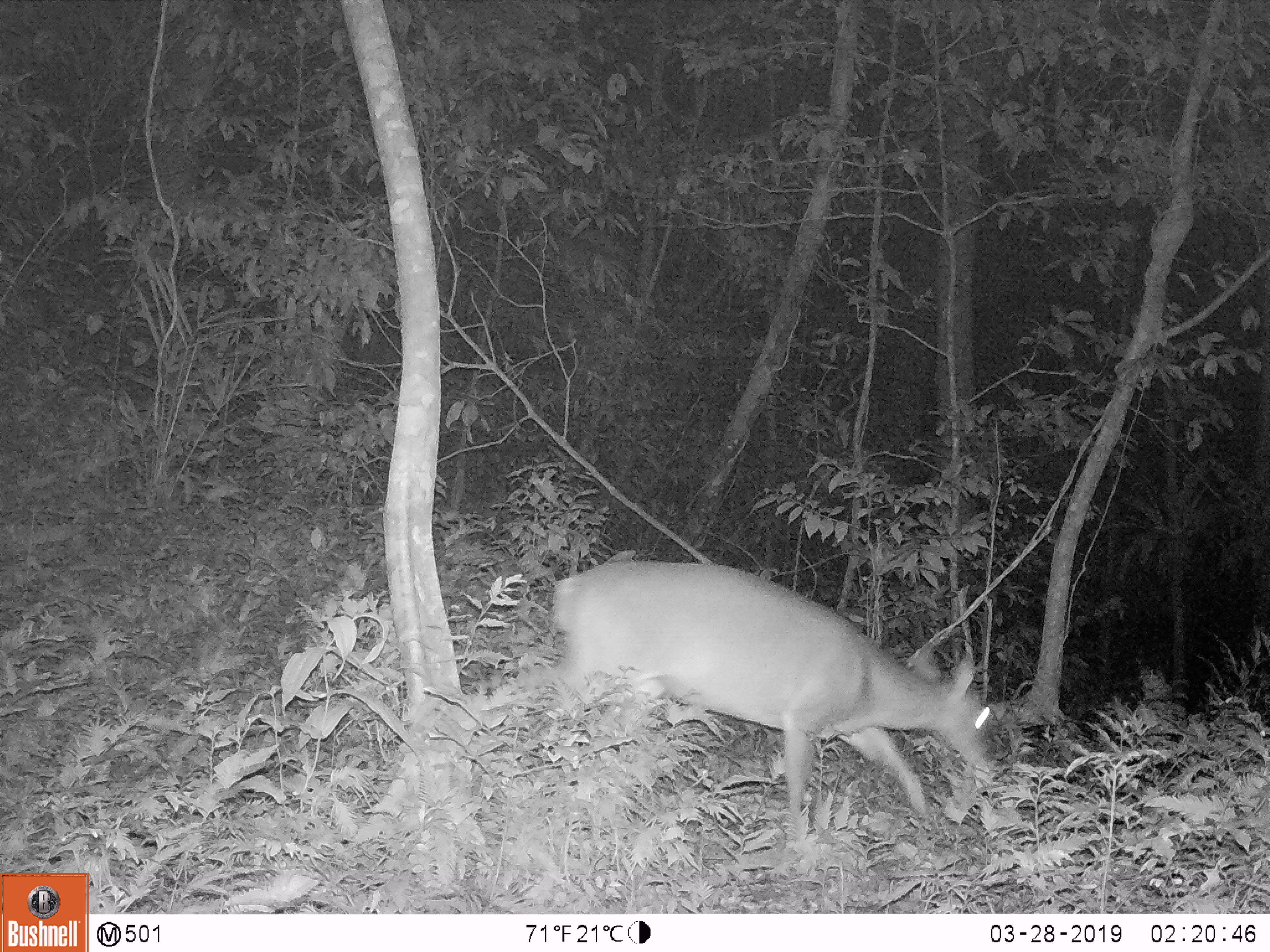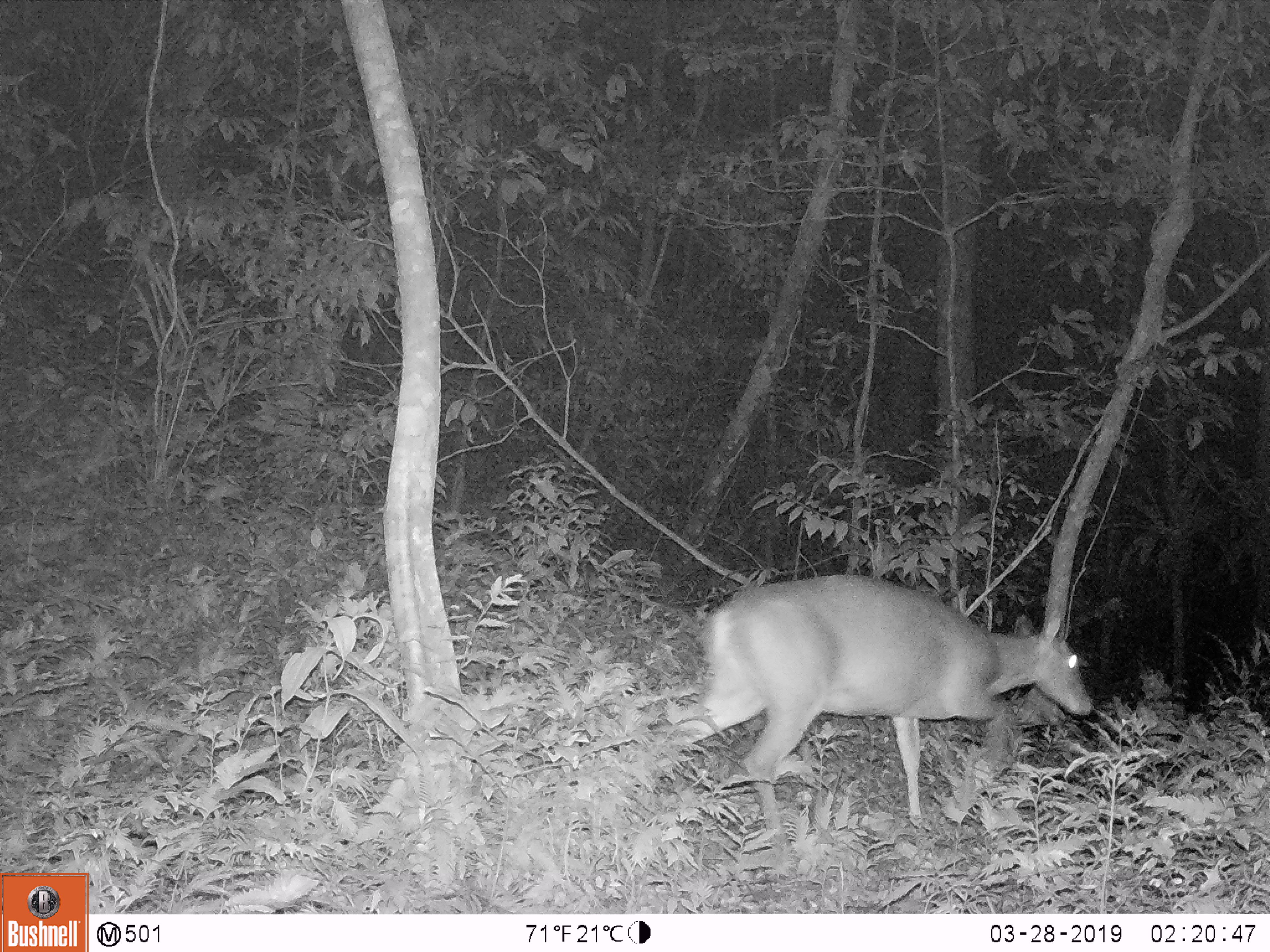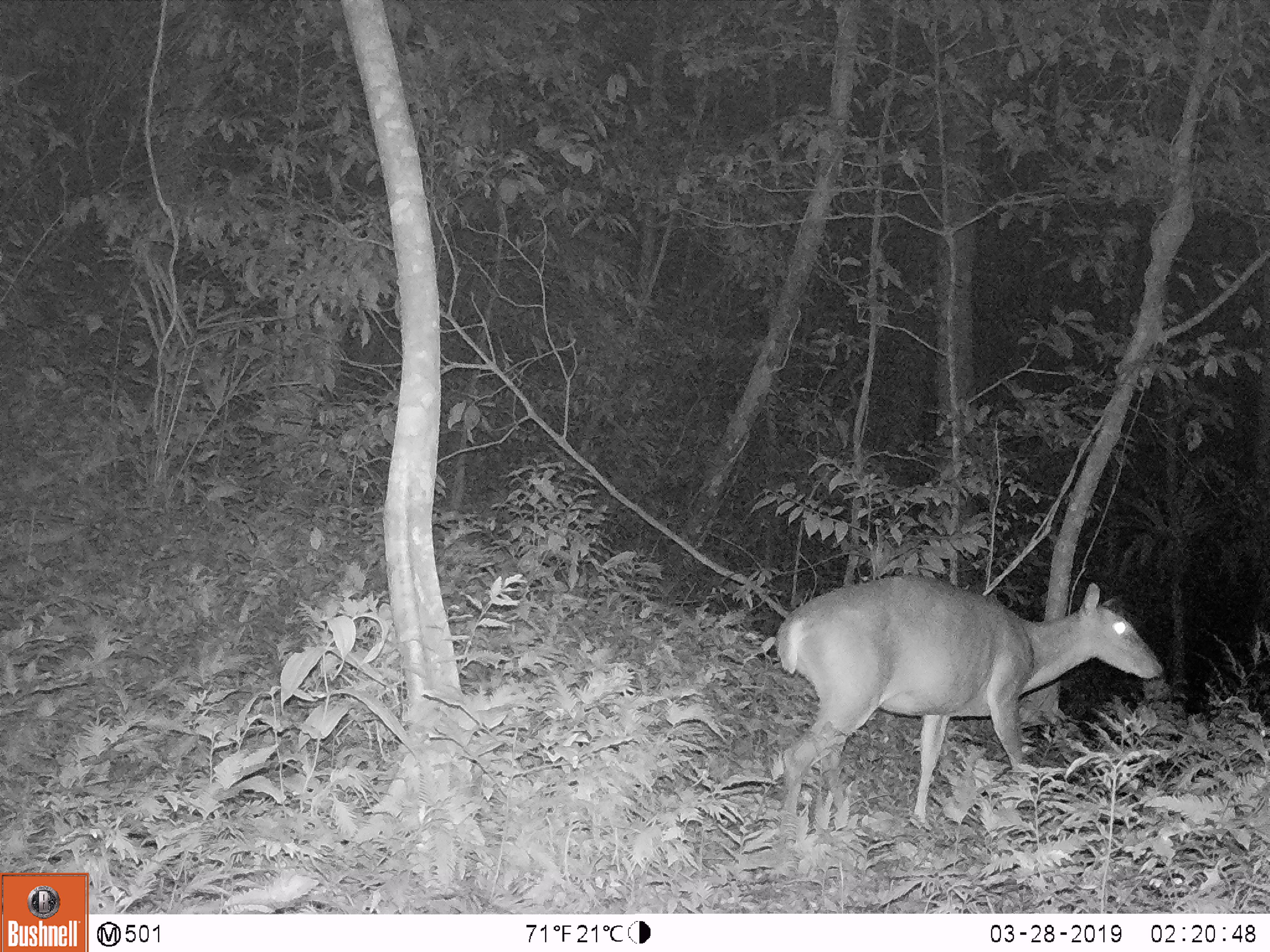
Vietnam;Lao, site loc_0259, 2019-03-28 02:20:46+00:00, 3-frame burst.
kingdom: Animalia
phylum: Chordata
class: Mammalia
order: Artiodactyla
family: Cervidae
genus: Muntiacus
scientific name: Muntiacus vuquangensis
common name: large-antlered muntjac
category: large antlered muntjac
Large antlered muntjac (large-antlered muntjac) (Muntiacus vuquangensis). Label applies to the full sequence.